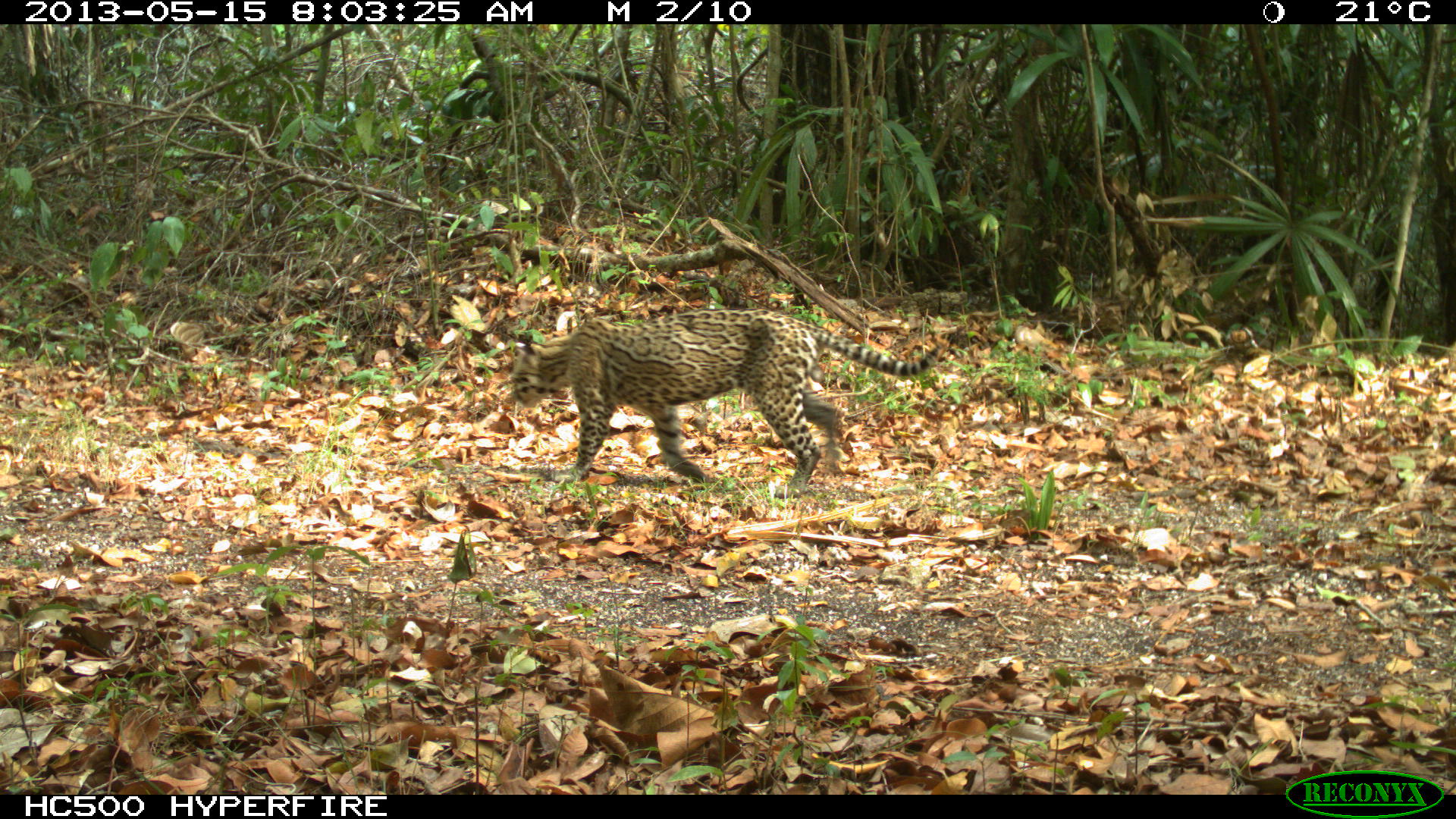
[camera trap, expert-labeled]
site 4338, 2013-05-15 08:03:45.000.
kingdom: Animalia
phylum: Chordata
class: Mammalia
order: Carnivora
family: Felidae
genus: Leopardus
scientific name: Leopardus pardalis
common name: ocelot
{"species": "Leopardus pardalis (ocelot)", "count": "1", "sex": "male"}